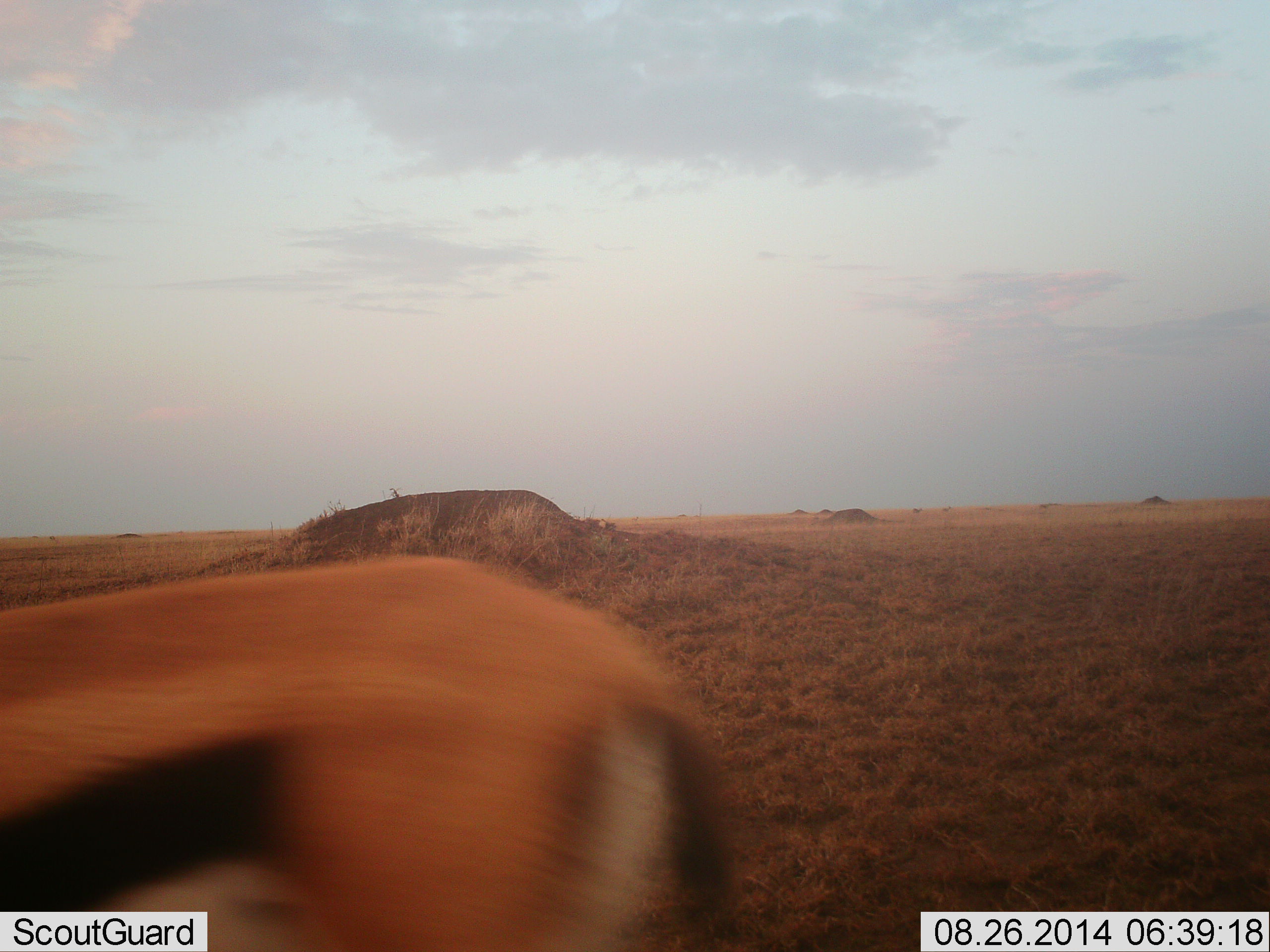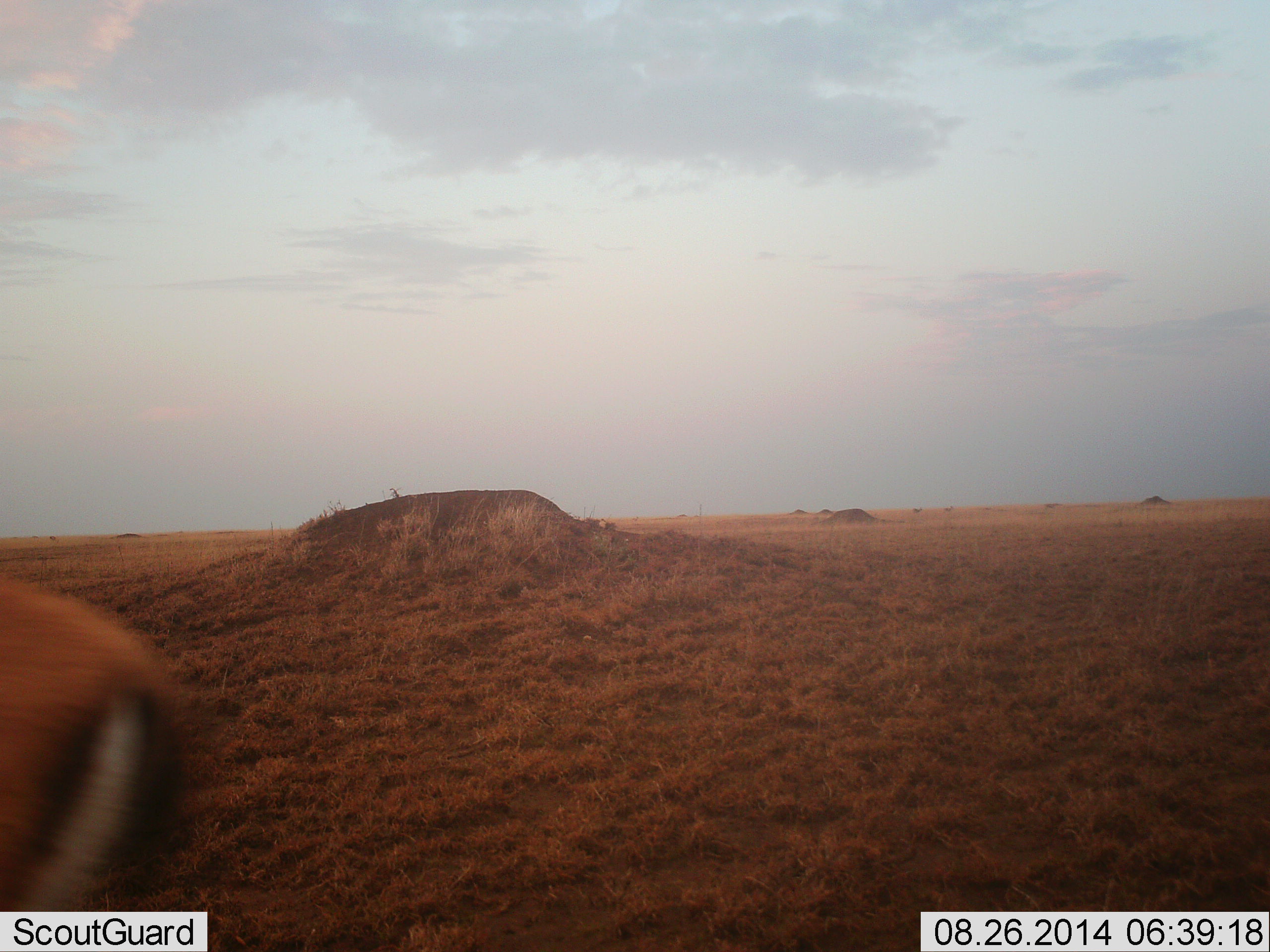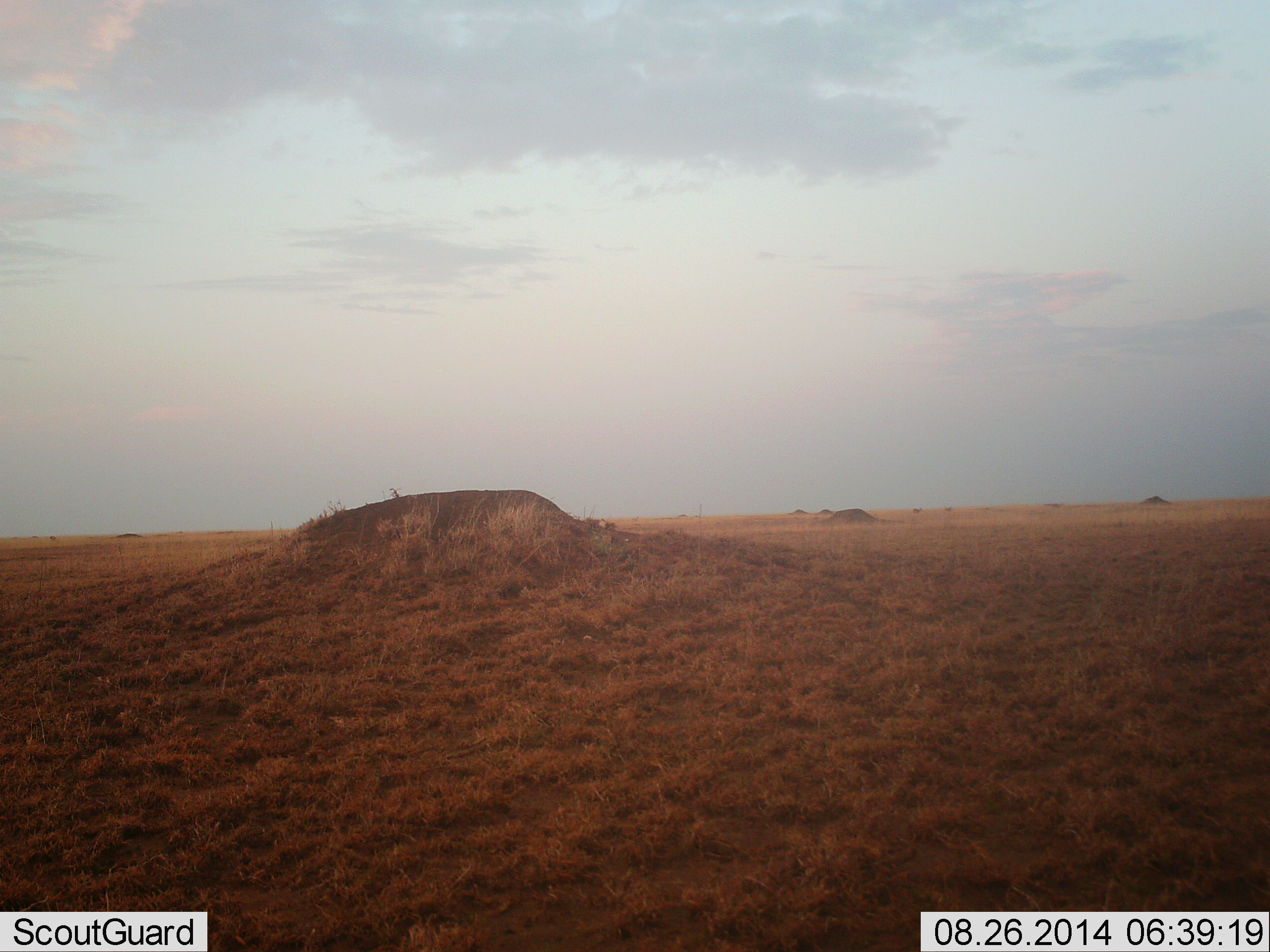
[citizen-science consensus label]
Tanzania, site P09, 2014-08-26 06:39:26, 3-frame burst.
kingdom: Animalia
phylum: Chordata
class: Mammalia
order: Artiodactyla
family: Bovidae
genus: Eudorcas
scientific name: Eudorcas thomsonii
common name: thomson's gazelle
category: gazellethomsons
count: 1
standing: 10%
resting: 0%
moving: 90%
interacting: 0%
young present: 0%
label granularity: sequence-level